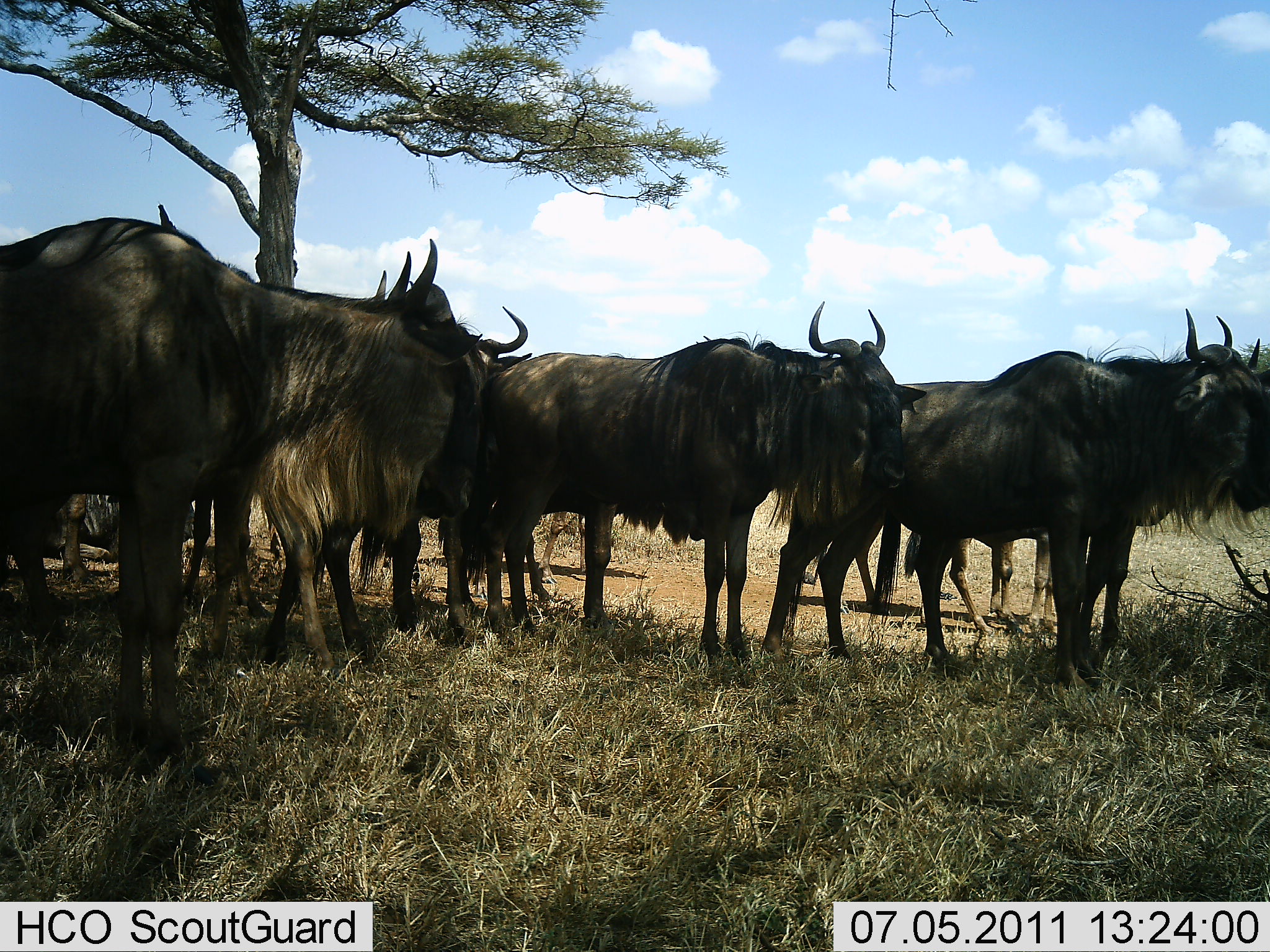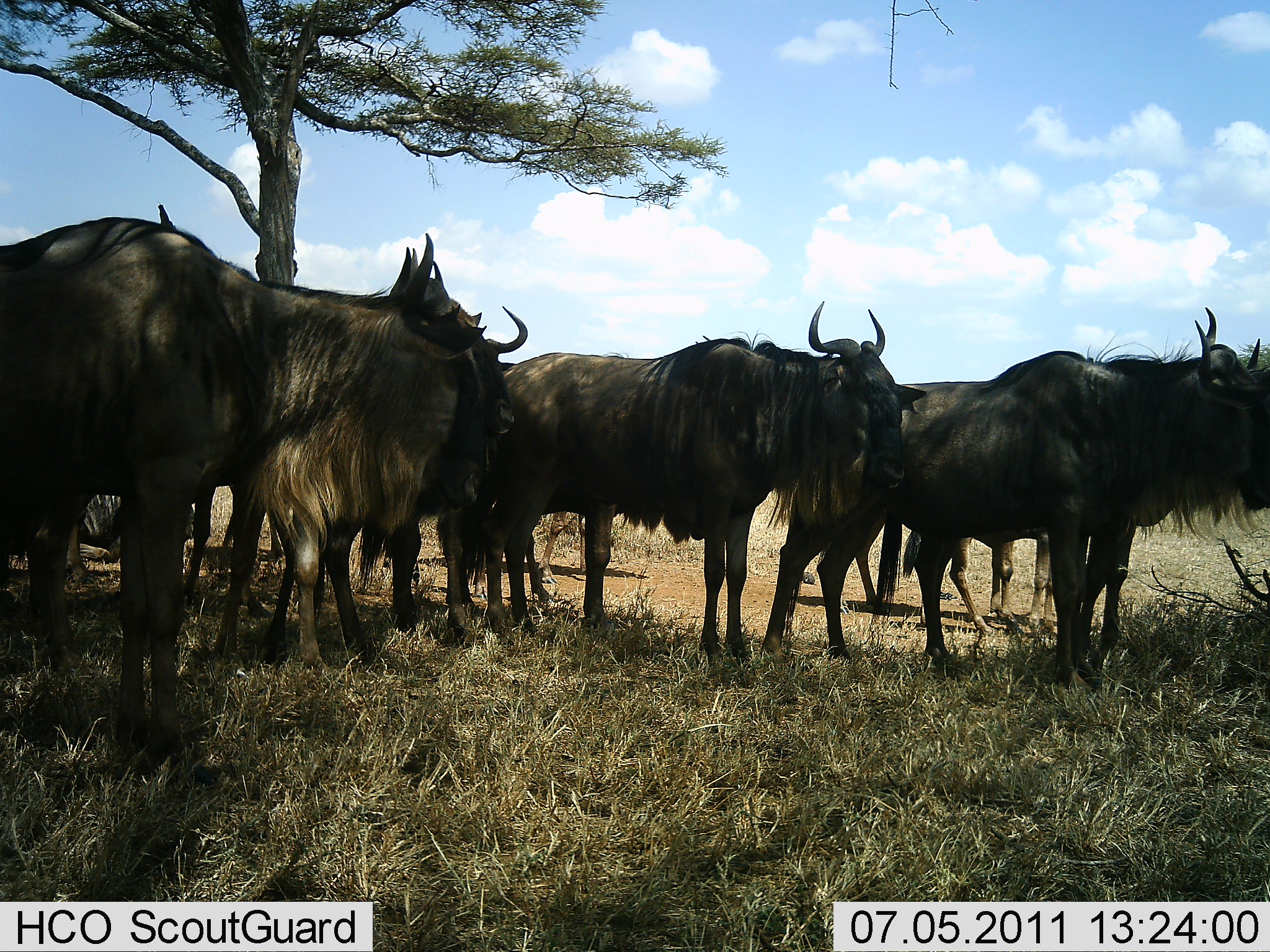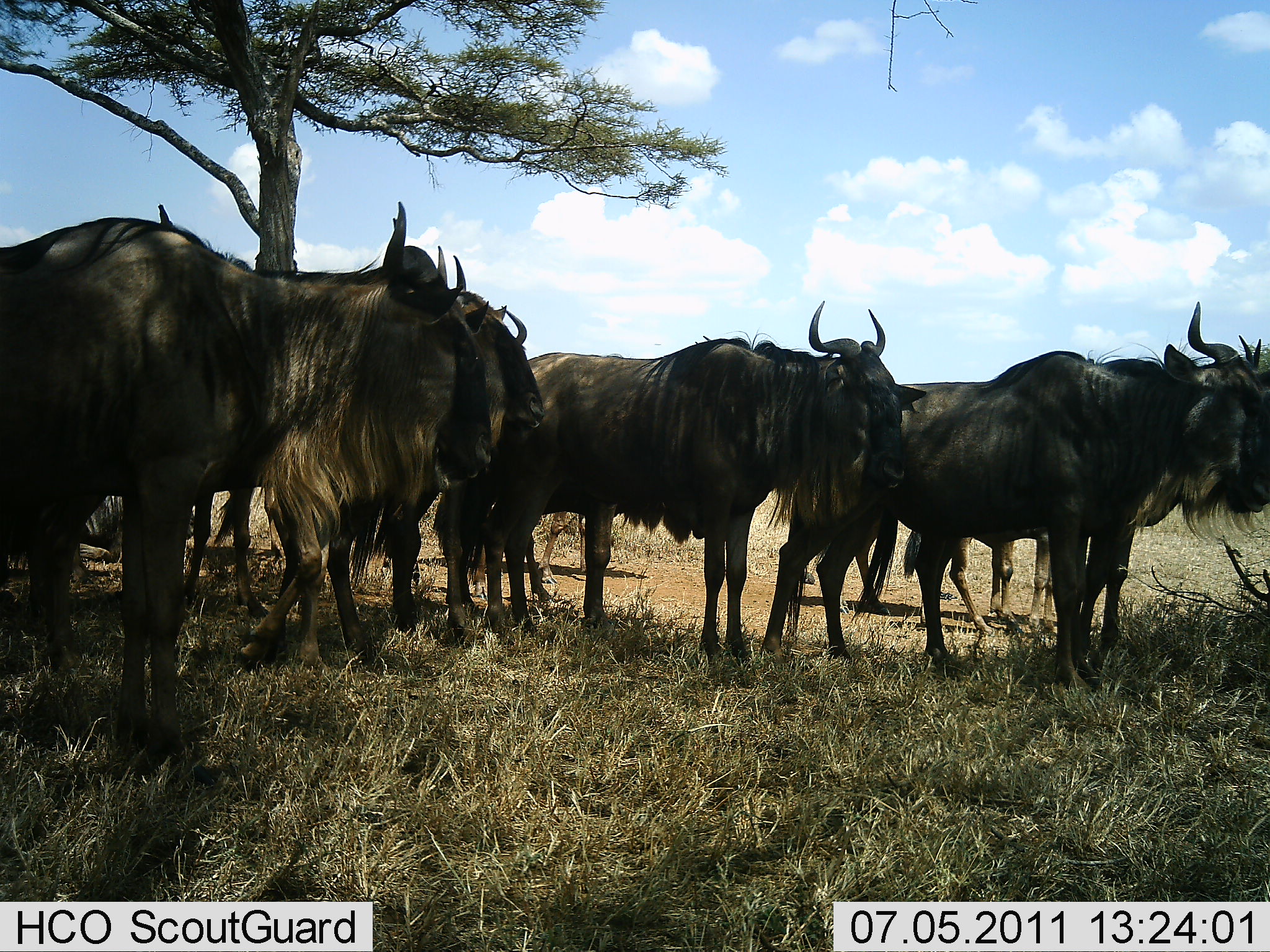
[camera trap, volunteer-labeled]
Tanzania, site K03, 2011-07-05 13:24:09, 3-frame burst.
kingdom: Animalia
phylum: Chordata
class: Mammalia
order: Artiodactyla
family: Bovidae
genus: Connochaetes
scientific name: Connochaetes taurinus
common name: blue wildebeest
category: wildebeest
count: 7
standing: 100%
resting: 18%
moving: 0%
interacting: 0%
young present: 18%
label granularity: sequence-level